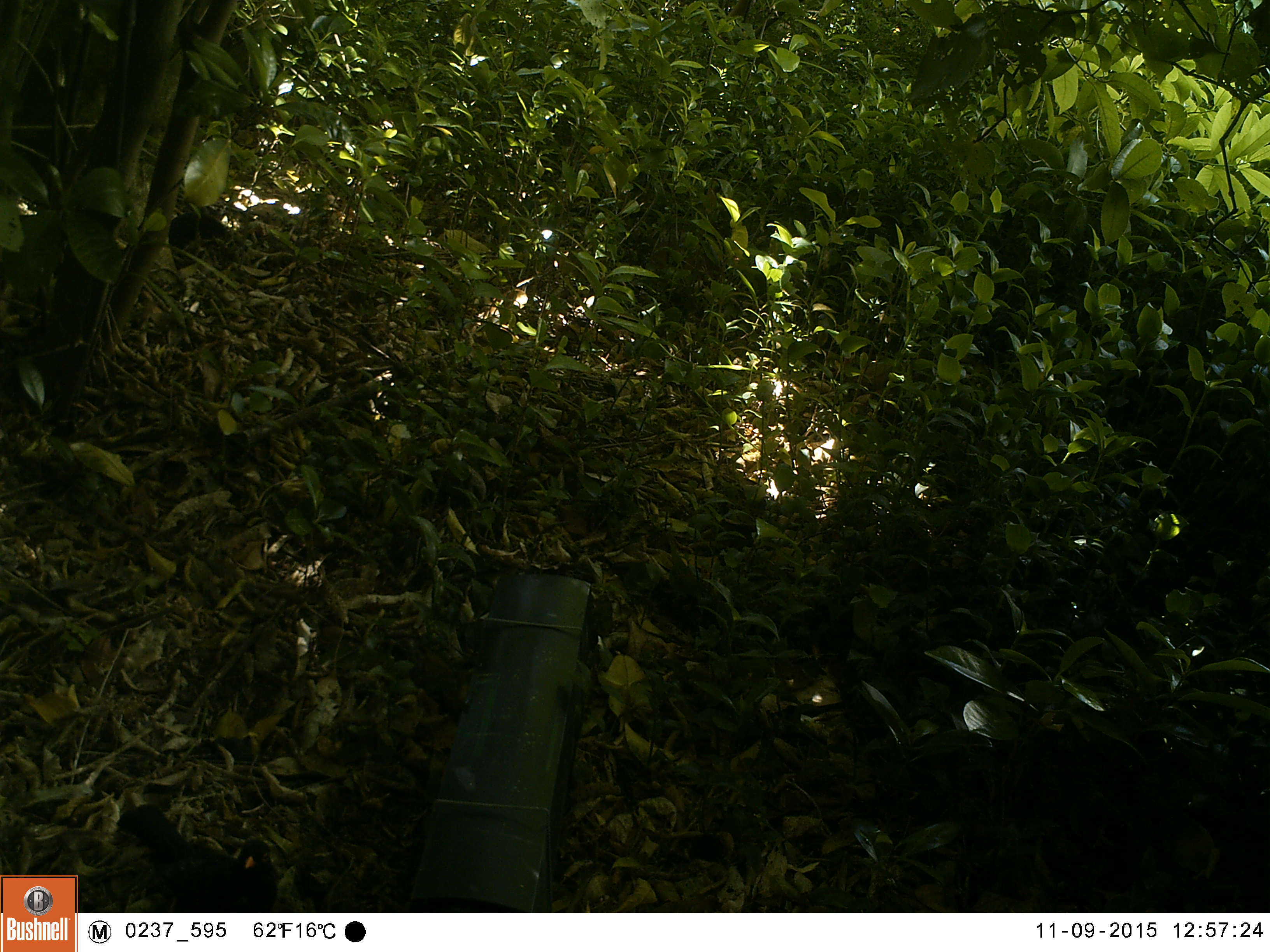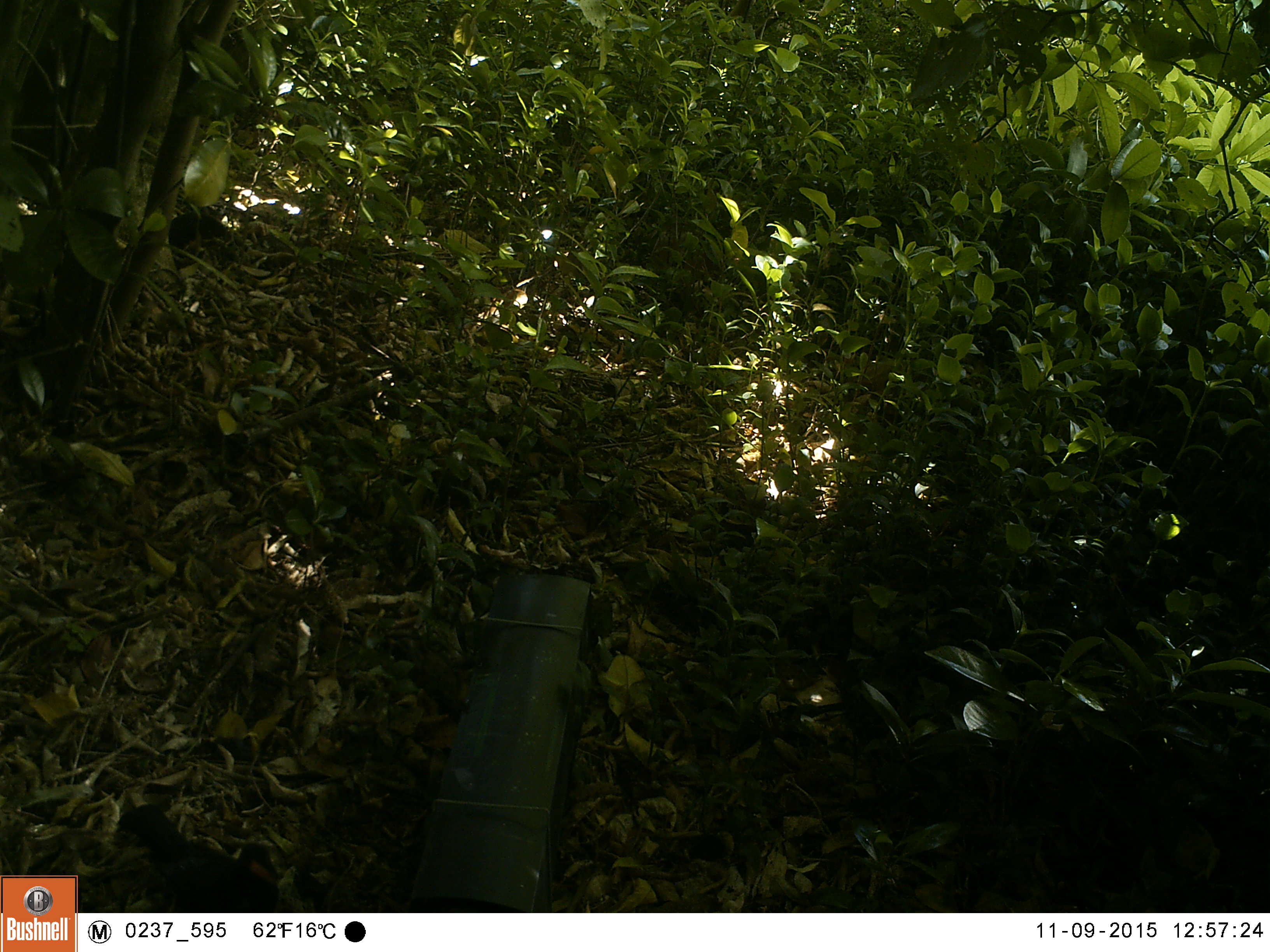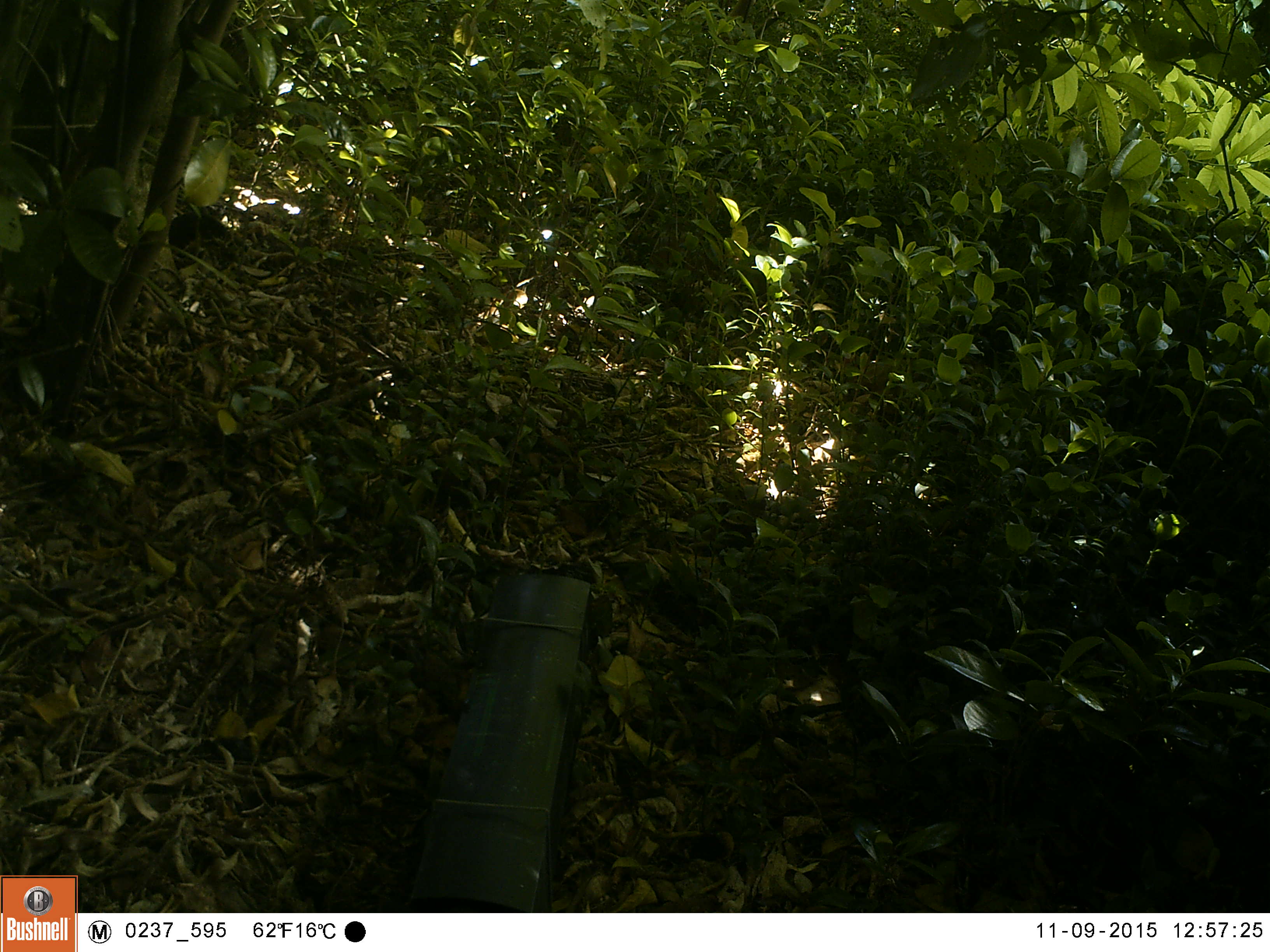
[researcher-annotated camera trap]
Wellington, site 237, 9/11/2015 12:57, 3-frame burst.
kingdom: Animalia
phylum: Chordata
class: Aves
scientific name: Aves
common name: bird